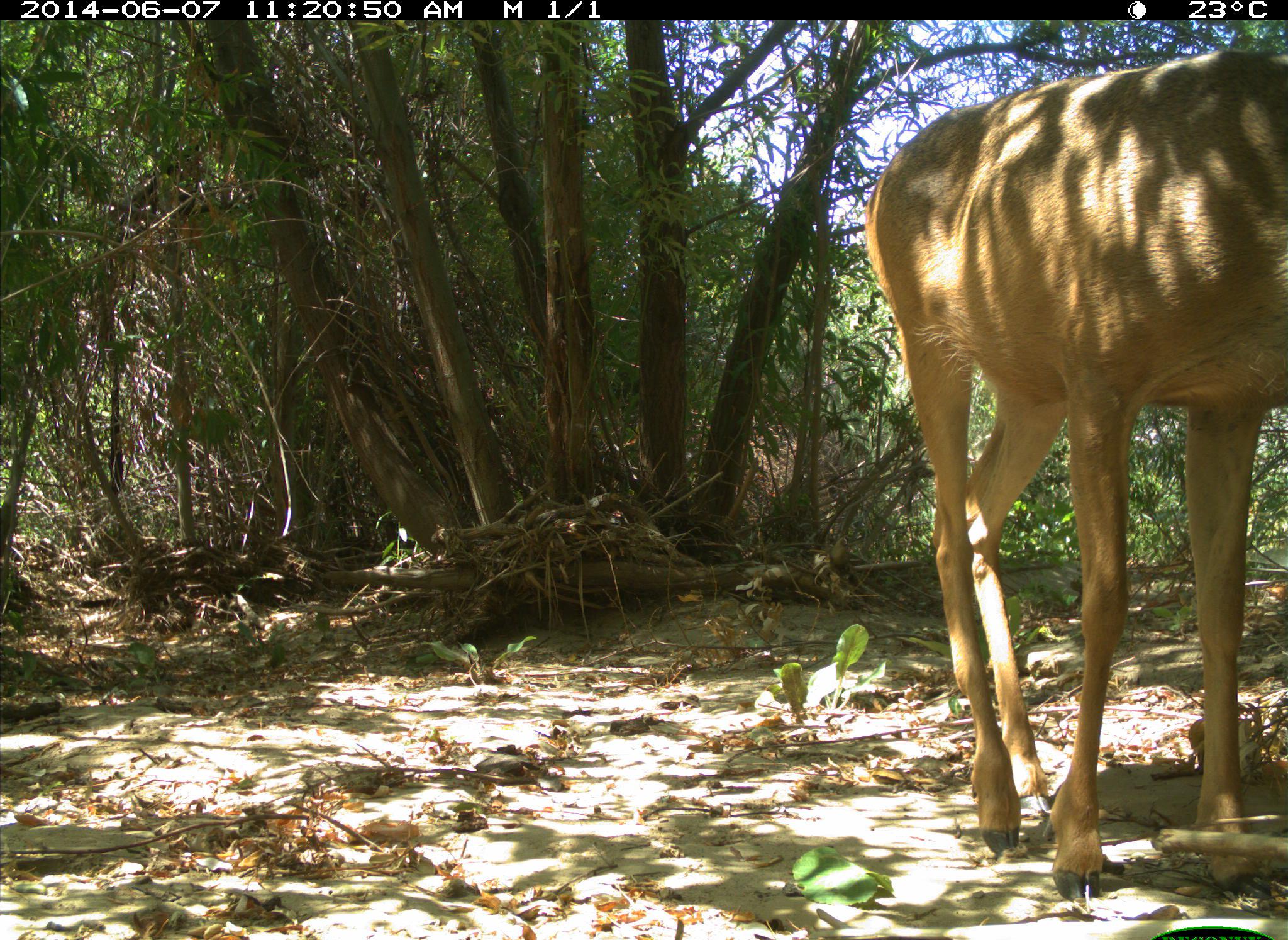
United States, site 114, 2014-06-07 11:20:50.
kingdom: Animalia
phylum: Chordata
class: Mammalia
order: Artiodactyla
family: Cervidae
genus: Odocoileus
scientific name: Odocoileus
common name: deer